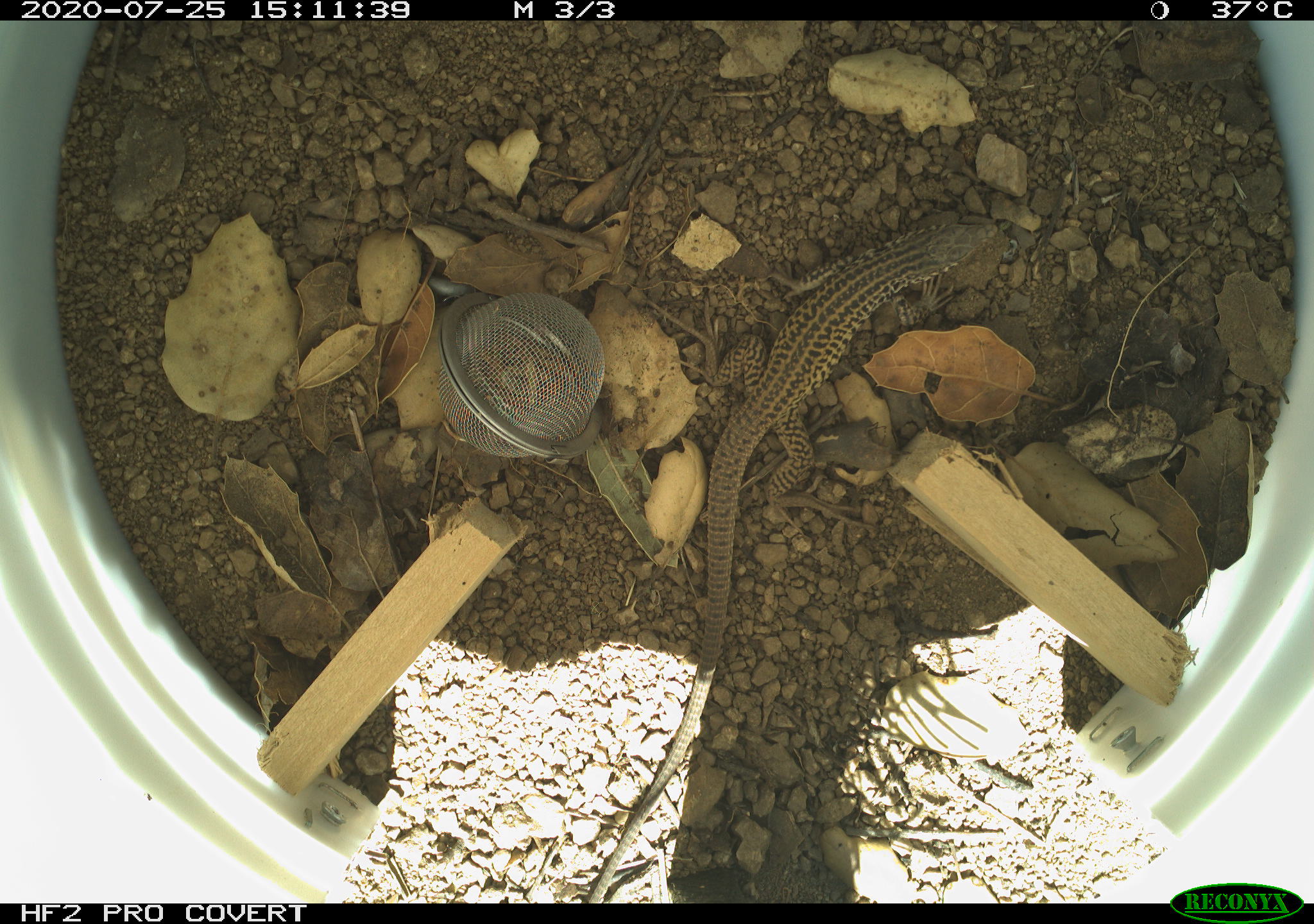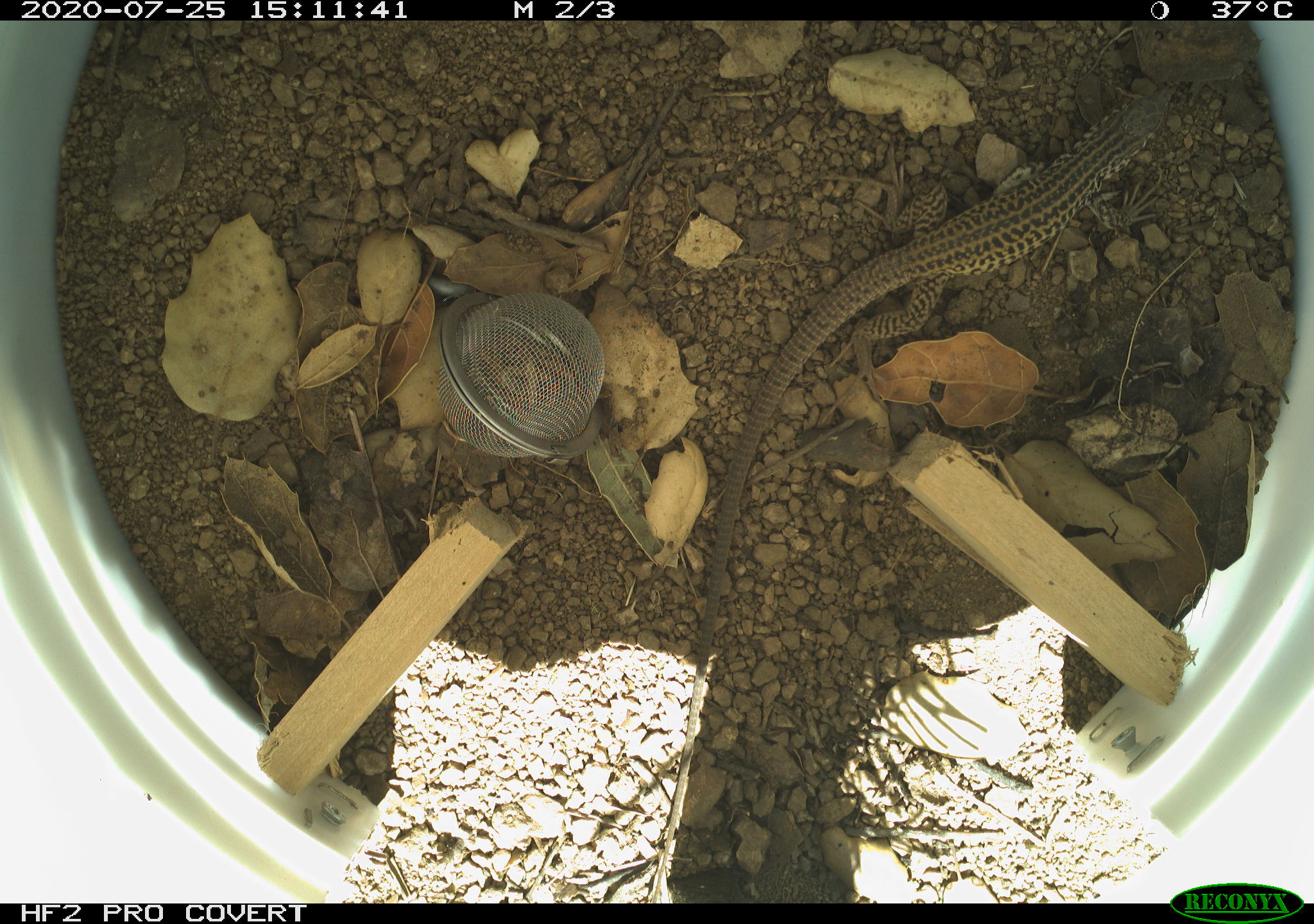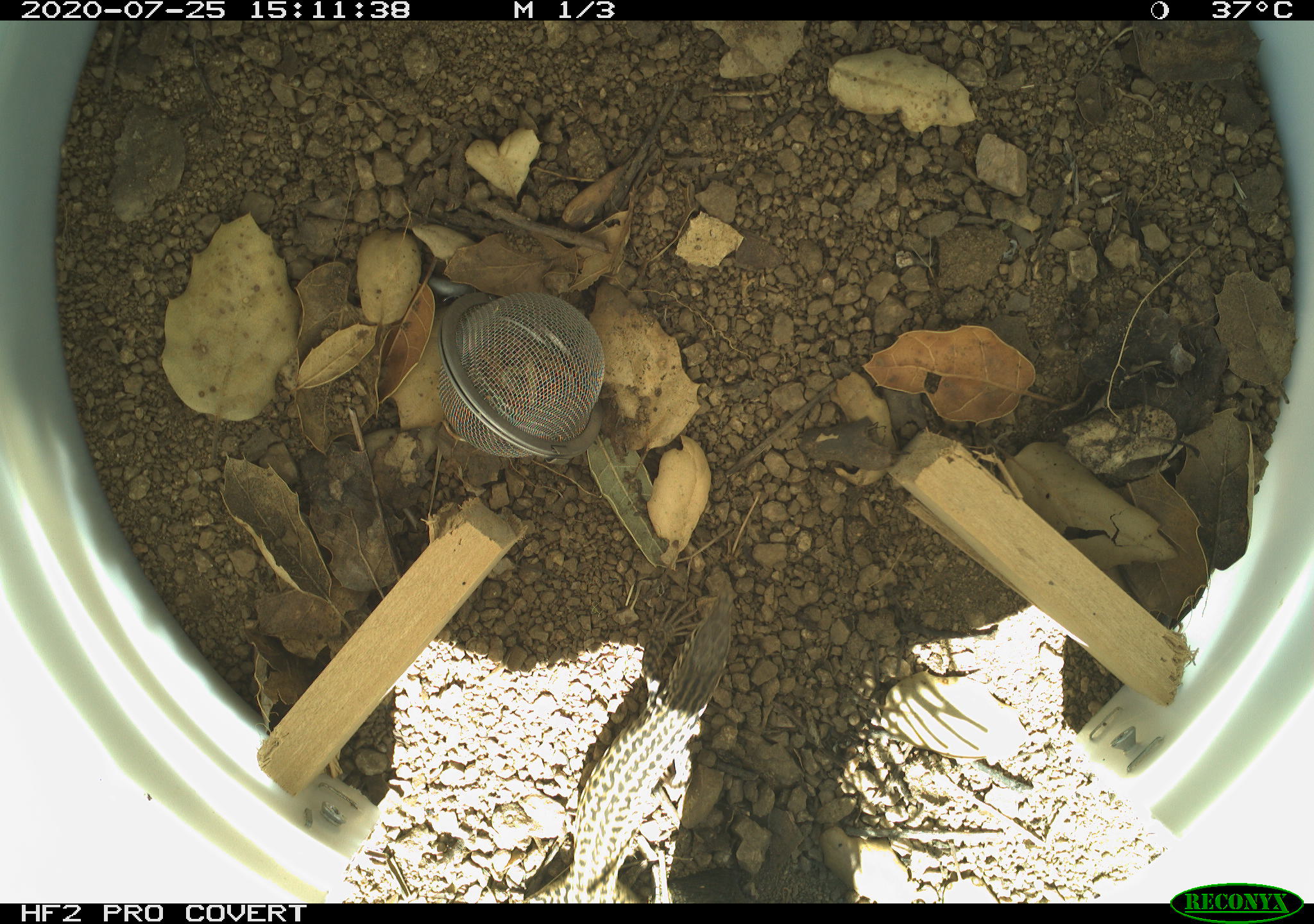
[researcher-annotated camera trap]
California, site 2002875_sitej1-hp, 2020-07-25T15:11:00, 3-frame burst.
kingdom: Animalia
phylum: Chordata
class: Reptilia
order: Squamata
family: Teiidae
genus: Aspidoscelis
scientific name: Aspidoscelis tigris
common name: western whiptail